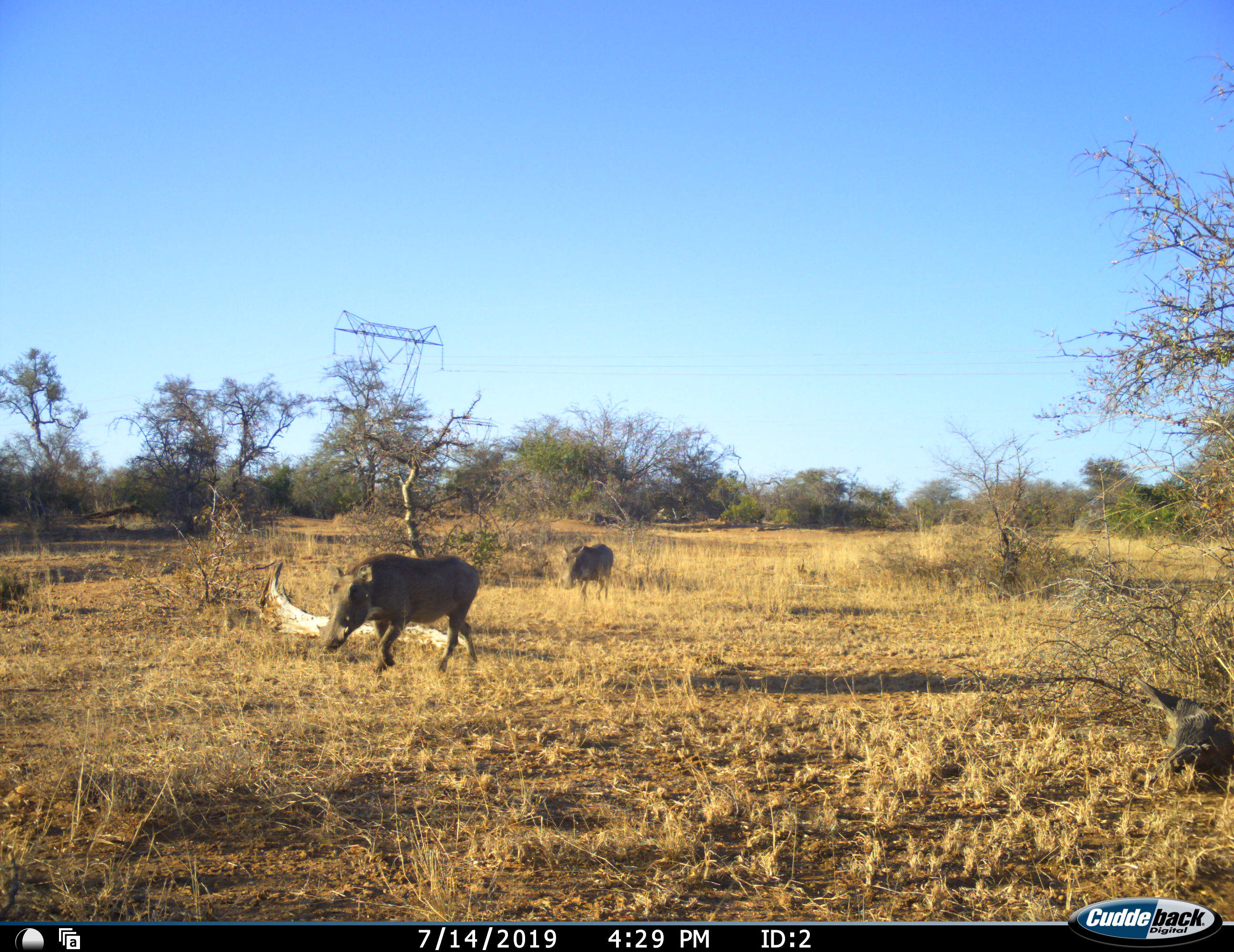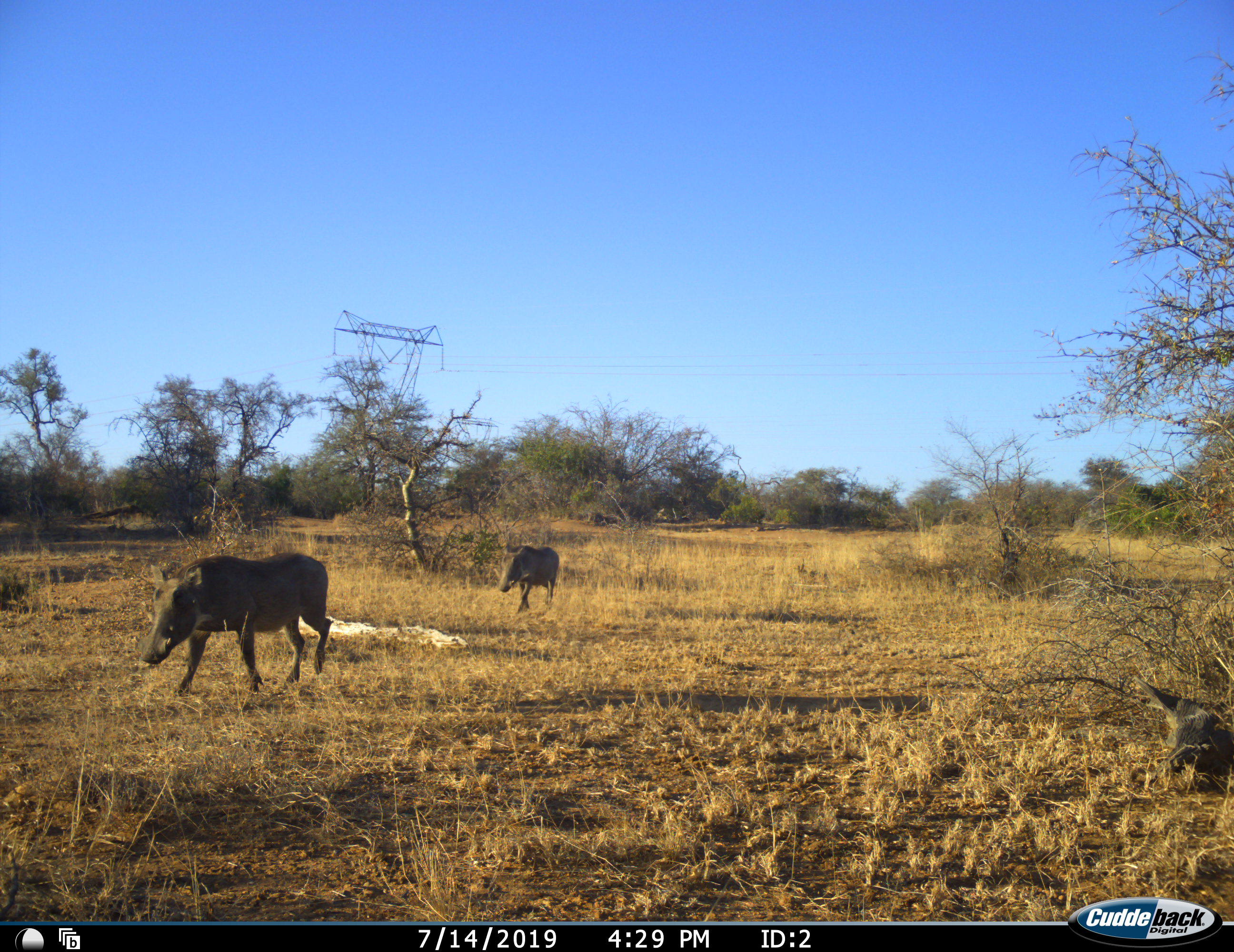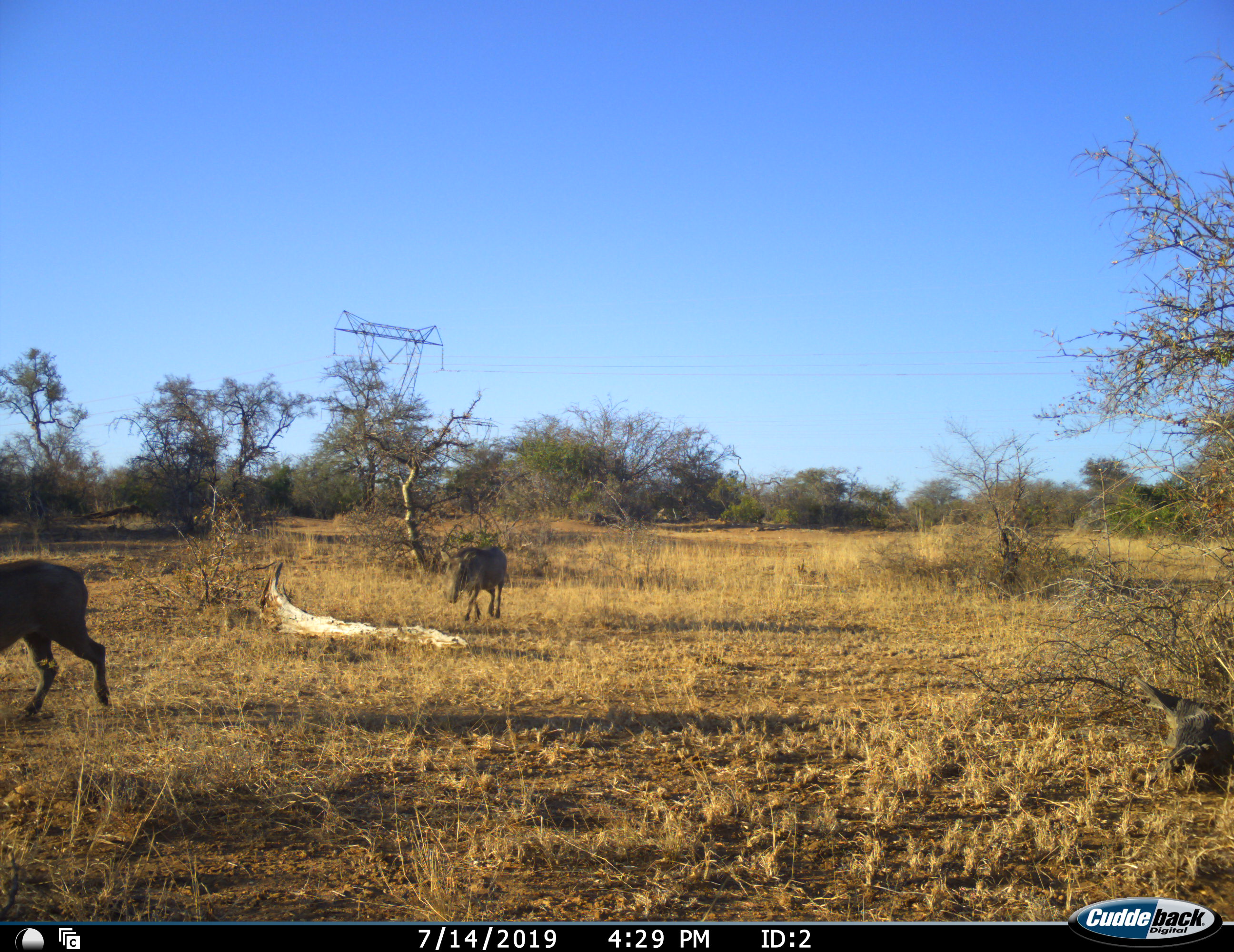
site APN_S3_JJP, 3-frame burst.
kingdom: Animalia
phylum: Chordata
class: Mammalia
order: Artiodactyla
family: Suidae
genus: Phacochoerus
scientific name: Phacochoerus africanus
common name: warthog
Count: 2.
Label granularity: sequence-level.